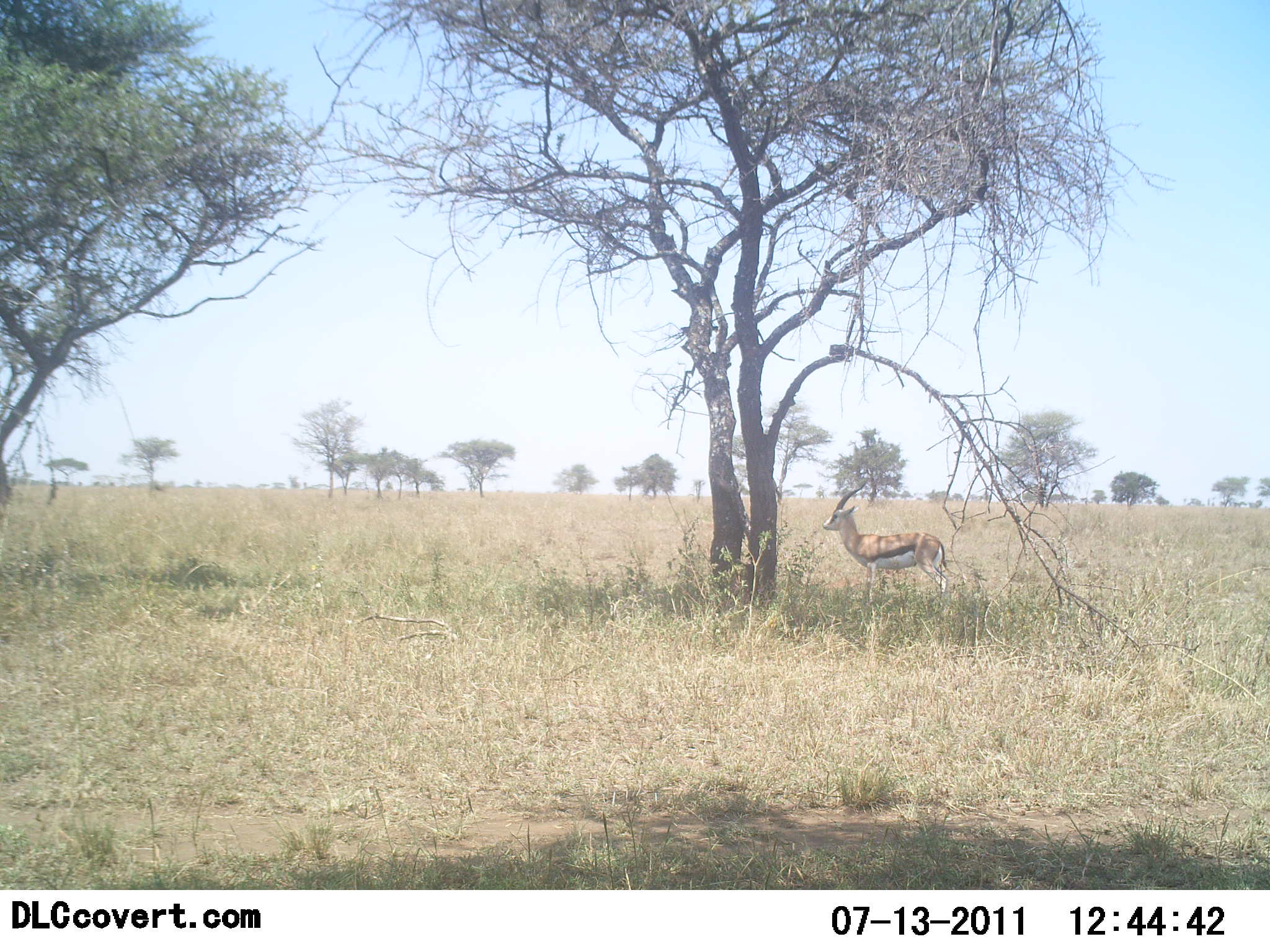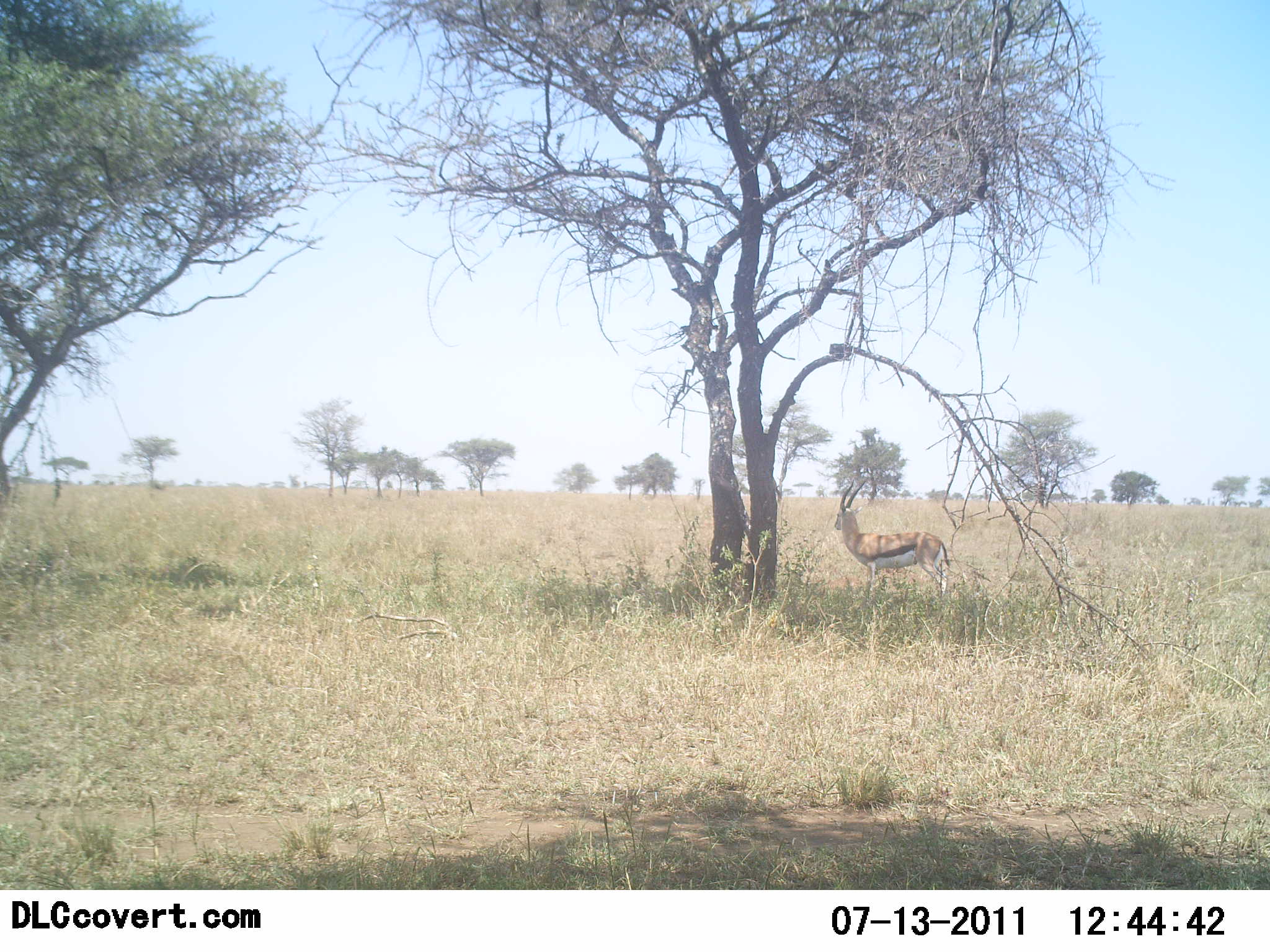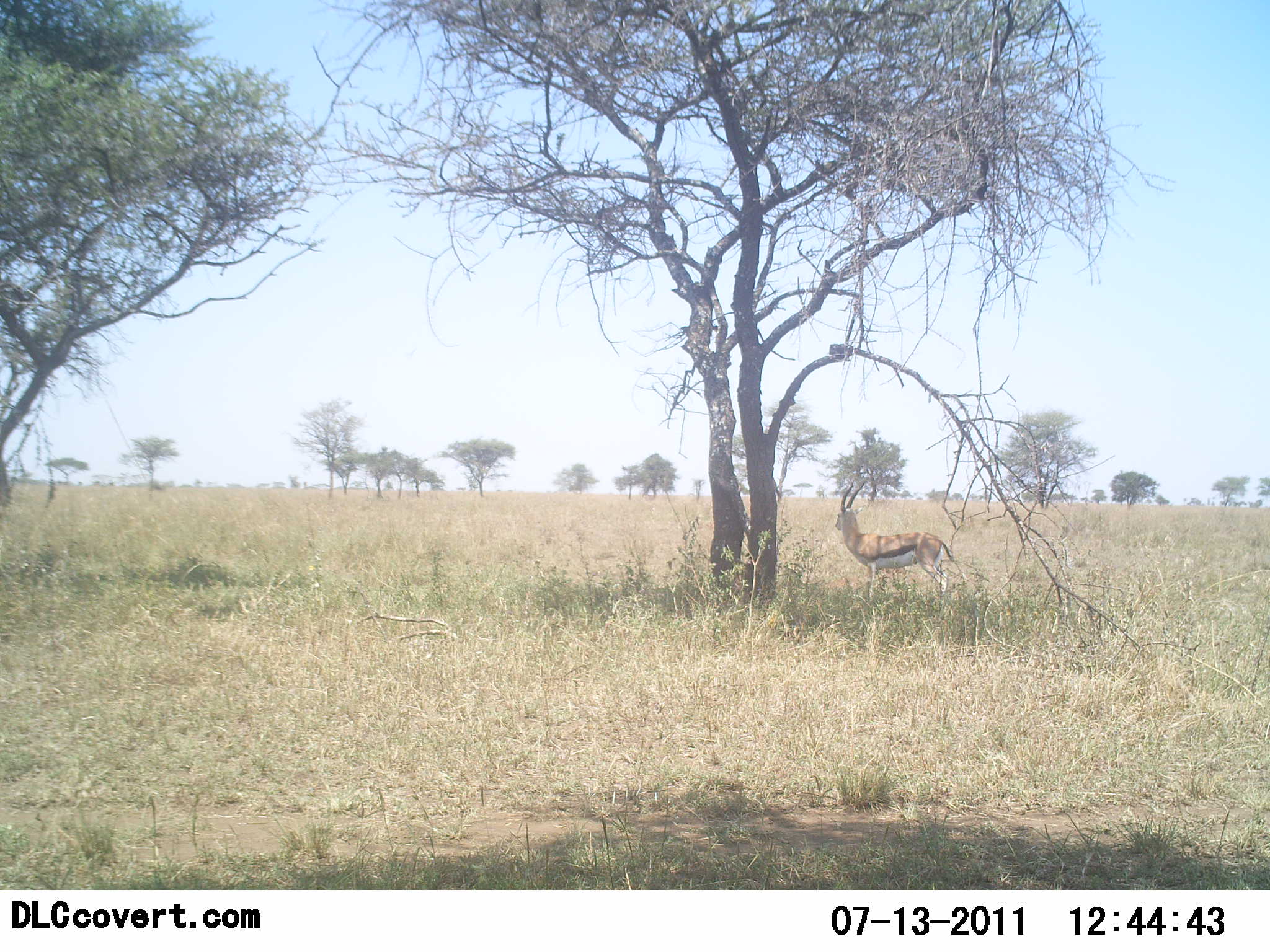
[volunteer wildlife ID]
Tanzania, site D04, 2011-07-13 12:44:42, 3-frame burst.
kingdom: Animalia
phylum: Chordata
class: Mammalia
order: Artiodactyla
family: Bovidae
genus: Eudorcas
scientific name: Eudorcas thomsonii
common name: thomson's gazelle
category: gazellethomsons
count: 1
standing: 100%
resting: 0%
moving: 0%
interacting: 0%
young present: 0%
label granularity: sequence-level